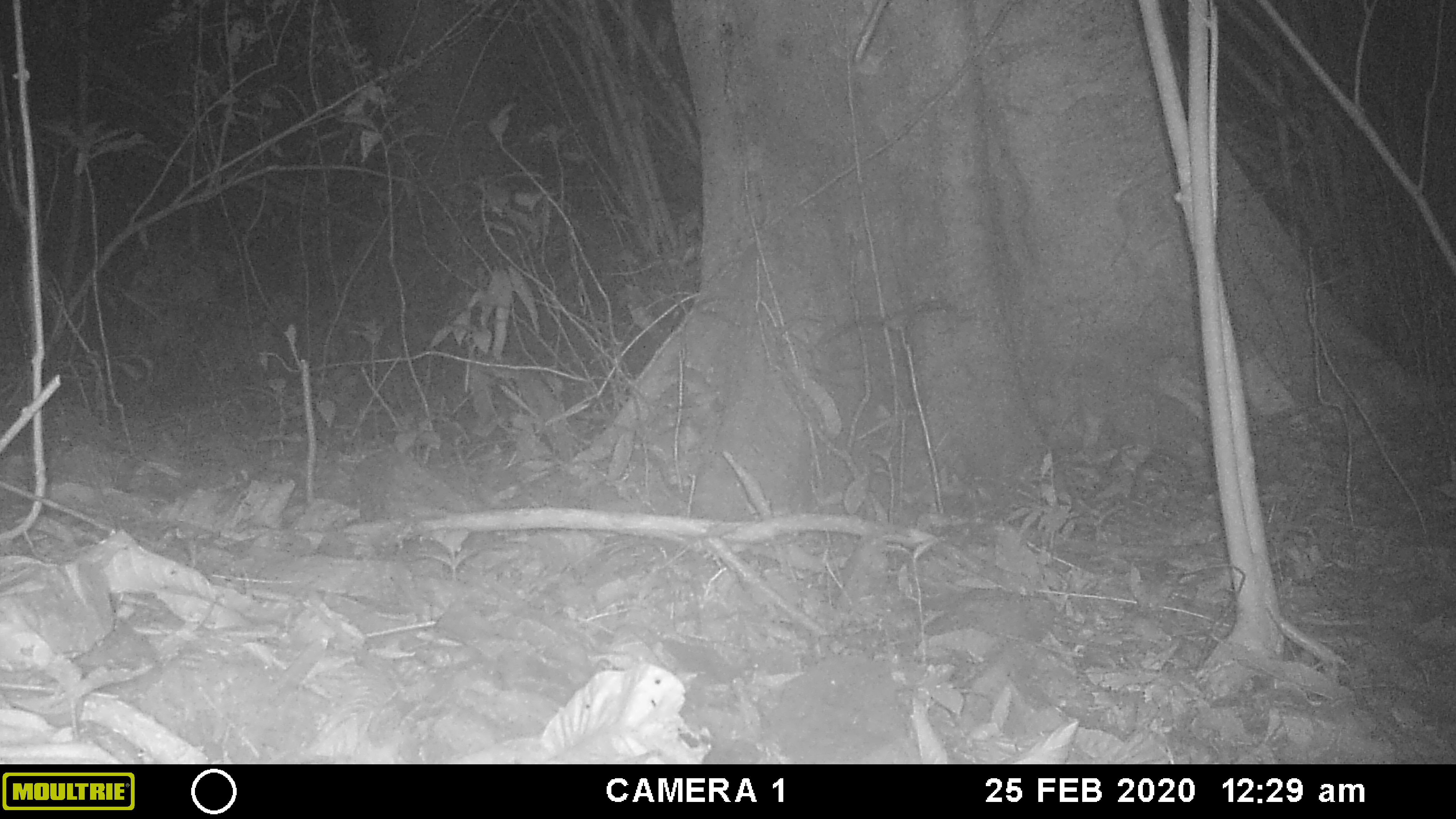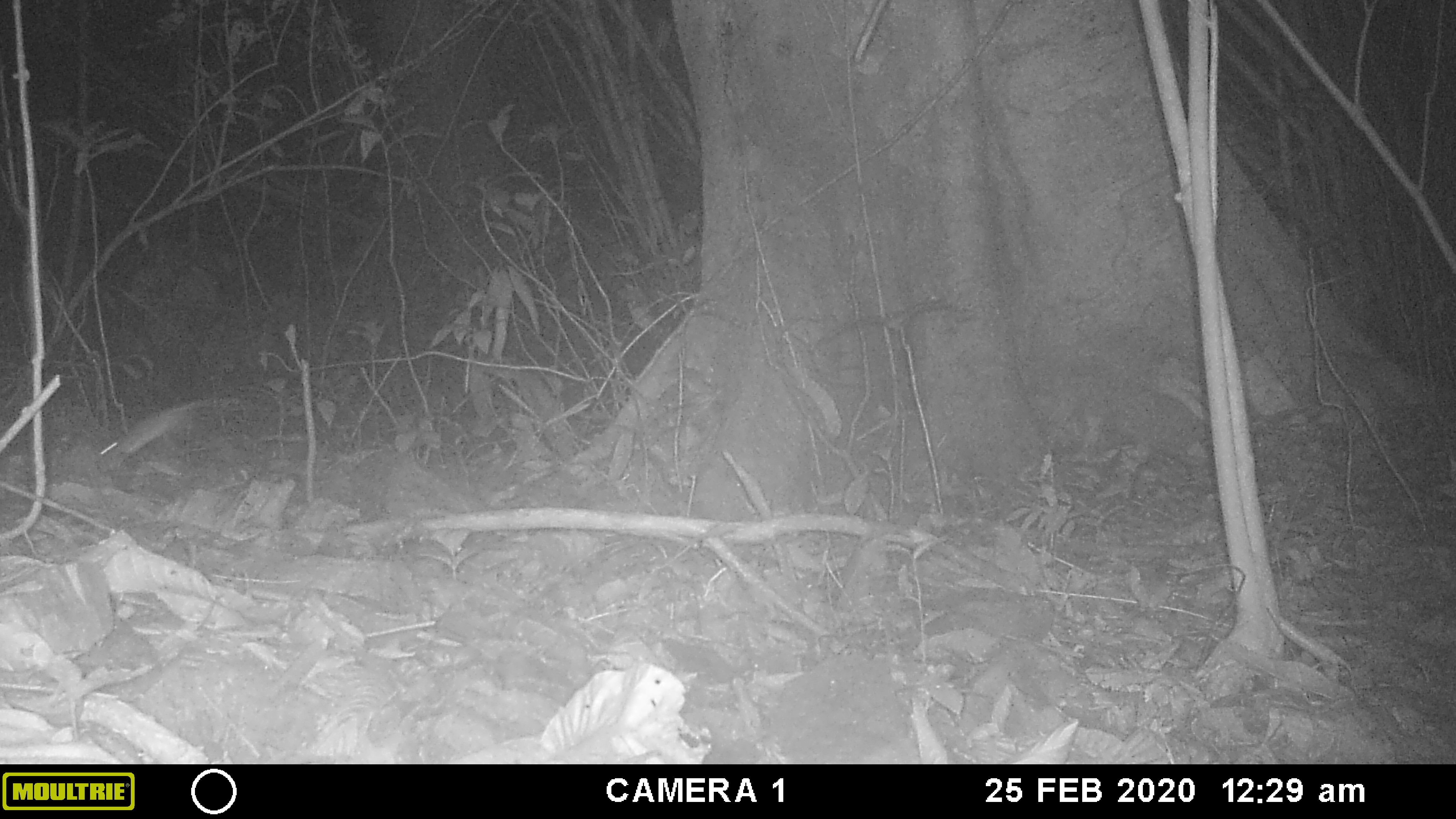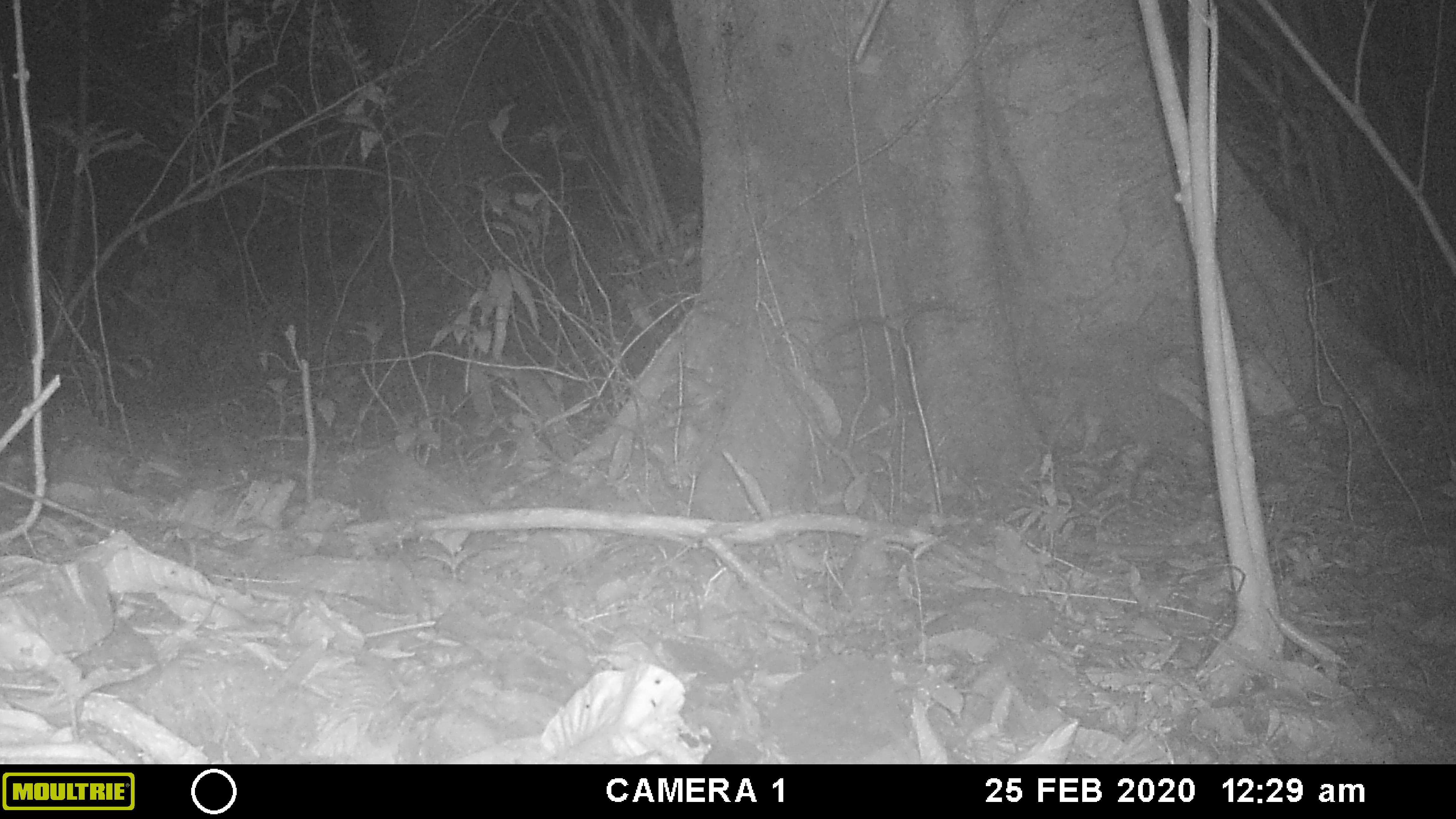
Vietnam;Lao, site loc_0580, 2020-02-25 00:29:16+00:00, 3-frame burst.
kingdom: Animalia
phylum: Chordata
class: Mammalia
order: Rodentia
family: Muridae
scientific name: Muridae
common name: old-world mice and rats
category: unidentified murid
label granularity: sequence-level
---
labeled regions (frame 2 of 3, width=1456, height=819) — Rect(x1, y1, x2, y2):
unidentified murid: Rect(99, 399, 236, 465)